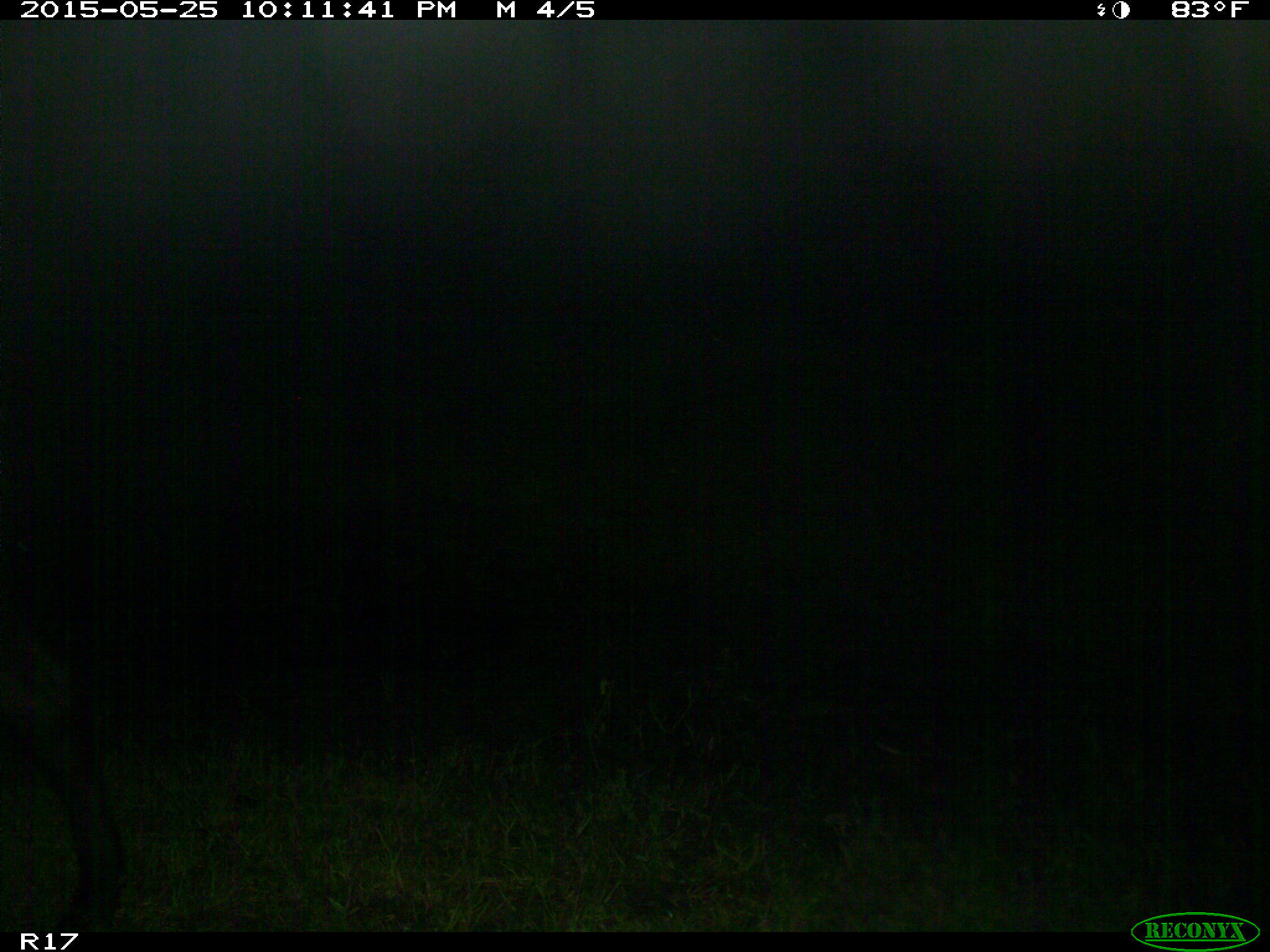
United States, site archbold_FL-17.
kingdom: Animalia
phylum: Chordata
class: Mammalia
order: Artiodactyla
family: Bovidae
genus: Bos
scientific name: Bos taurus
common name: domestic cow